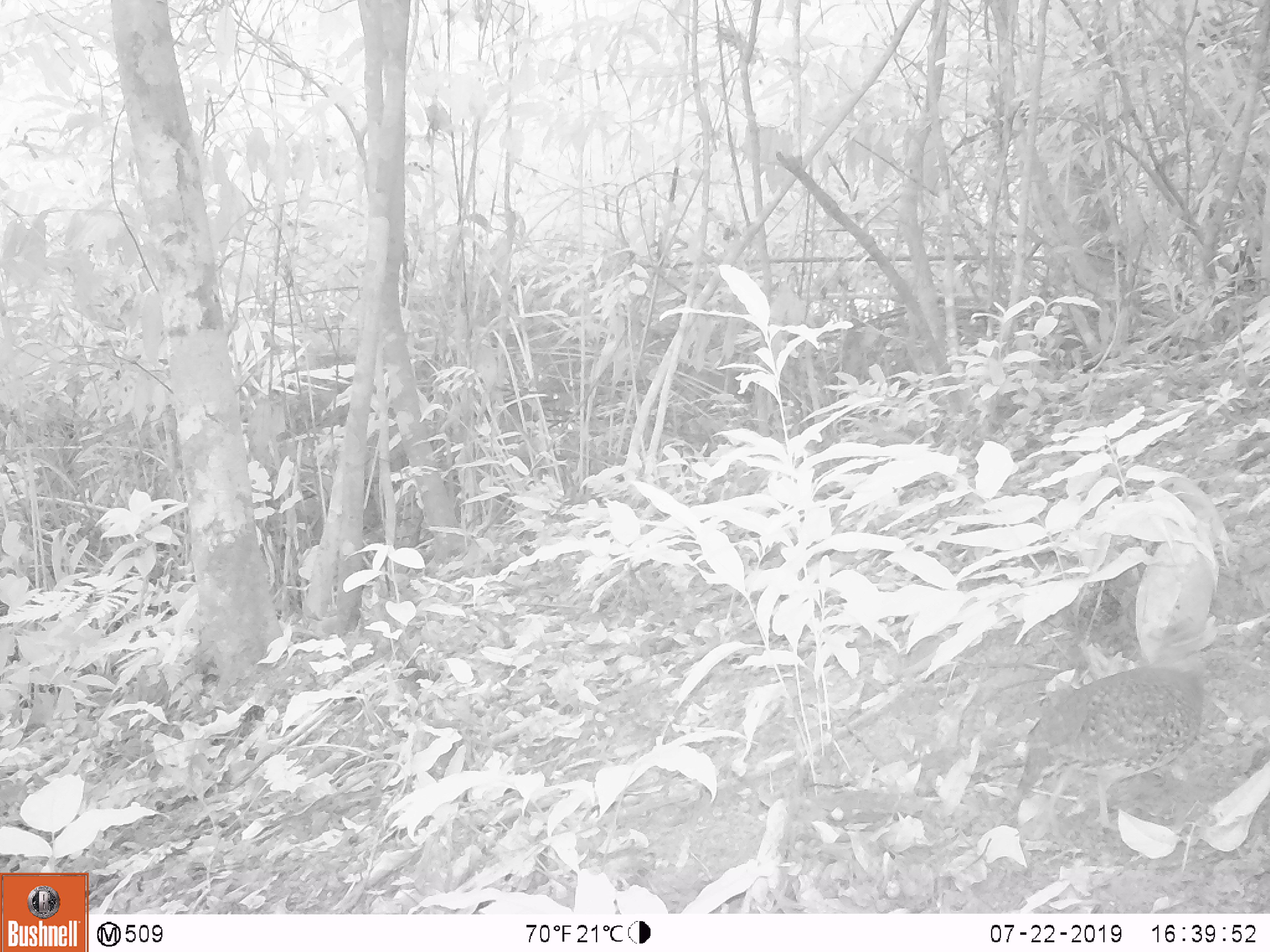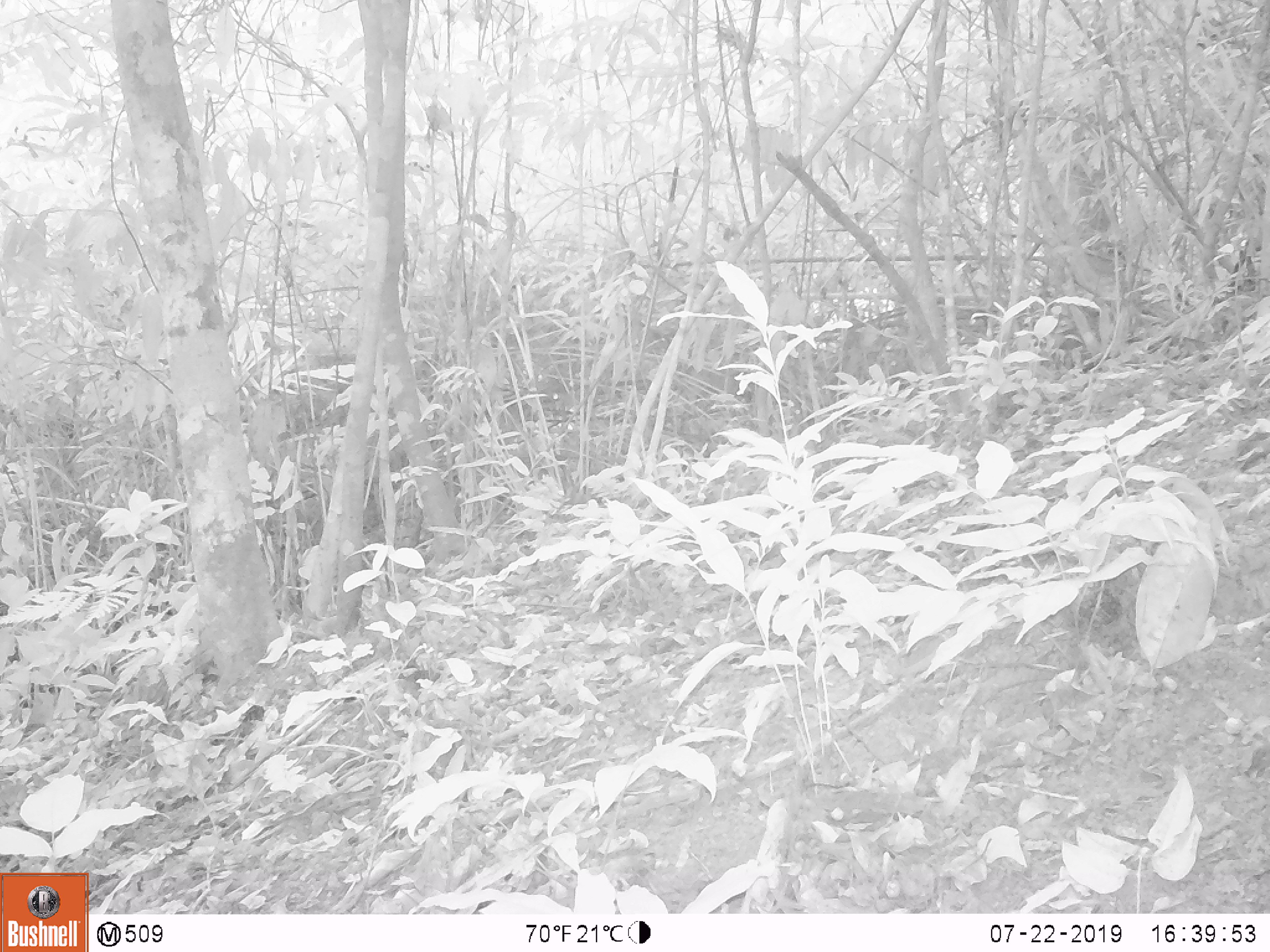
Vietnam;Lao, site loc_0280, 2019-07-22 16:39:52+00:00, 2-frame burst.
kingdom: Animalia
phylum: Chordata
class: Aves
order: Galliformes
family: Phasianidae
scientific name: Phasianidae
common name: partridge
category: unidentified partridge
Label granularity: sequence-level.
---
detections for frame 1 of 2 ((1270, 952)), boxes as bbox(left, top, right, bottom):
unidentified partridge: bbox(1012, 660, 1208, 833)